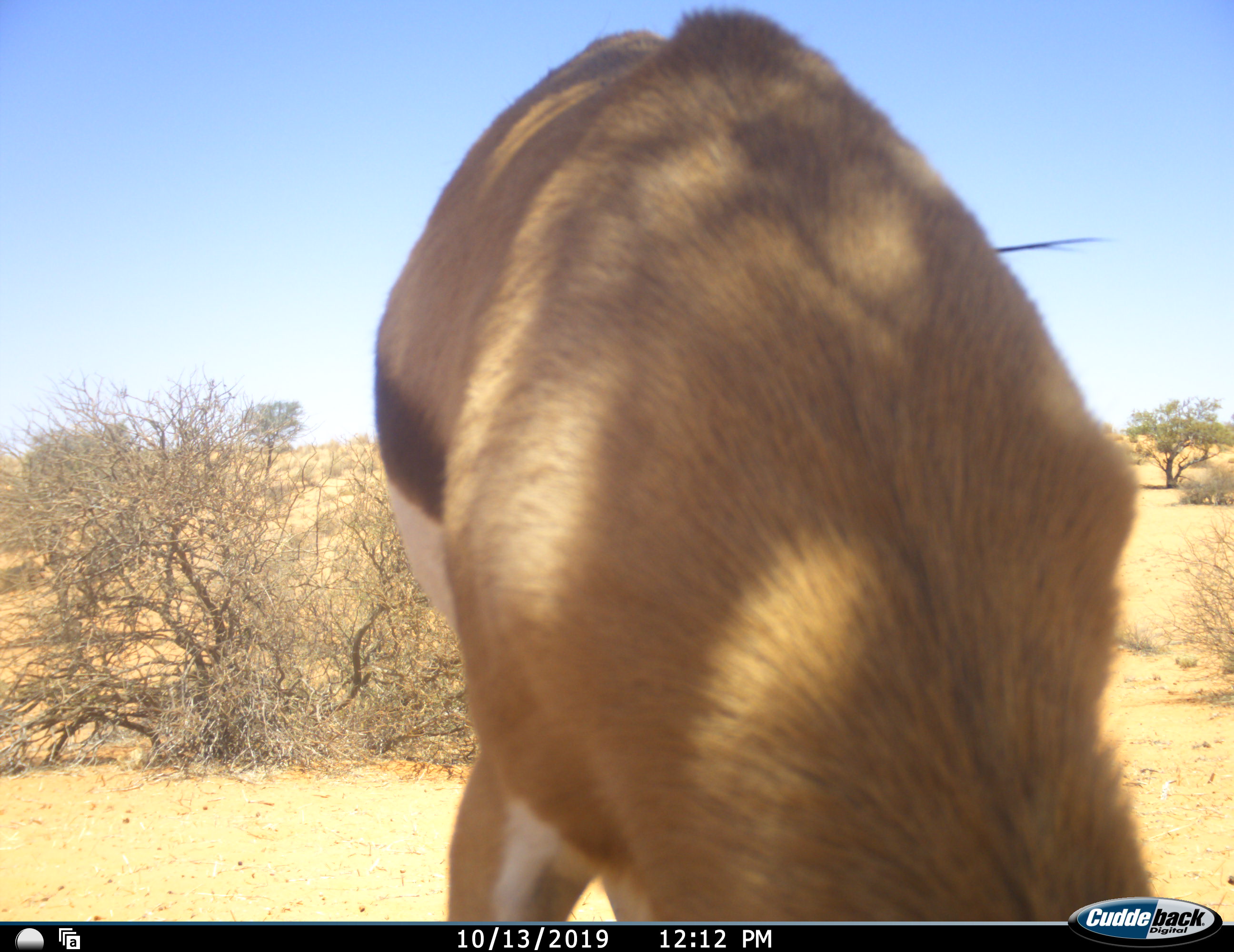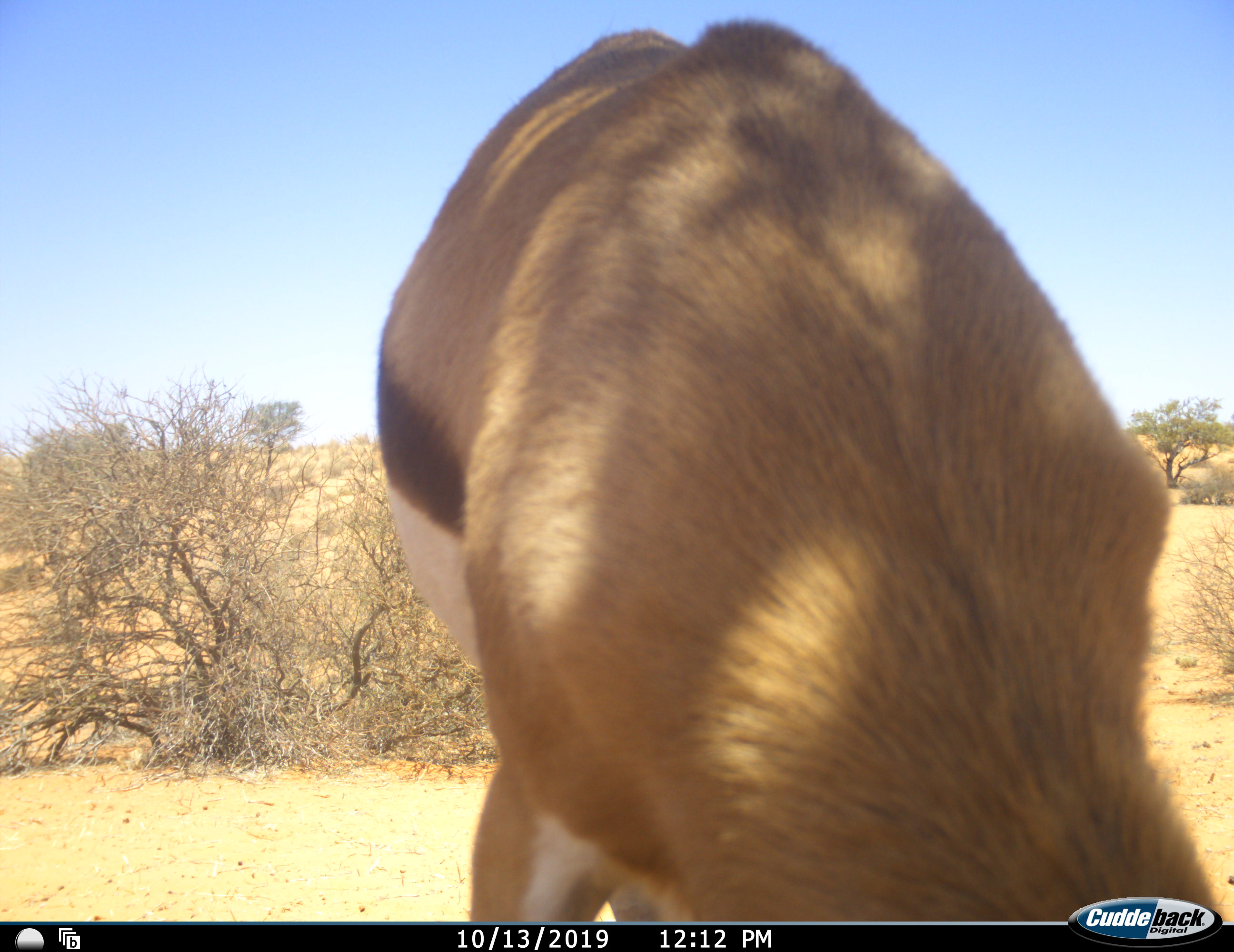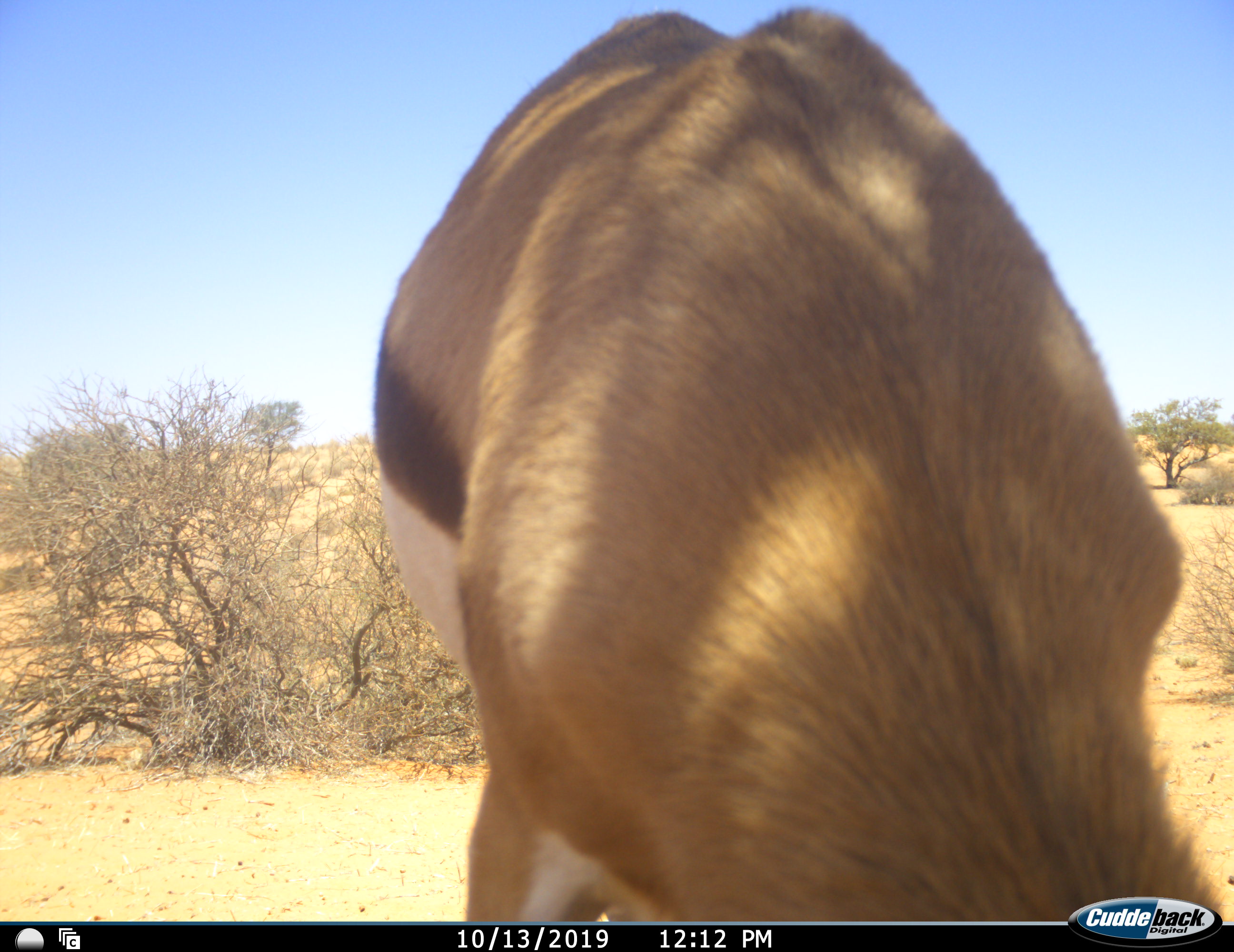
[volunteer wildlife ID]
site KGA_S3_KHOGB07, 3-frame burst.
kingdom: Animalia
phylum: Chordata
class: Mammalia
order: Artiodactyla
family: Bovidae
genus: Antidorcas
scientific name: Antidorcas marsupialis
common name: springbok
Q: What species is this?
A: Springbok (Antidorcas marsupialis).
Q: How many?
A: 1.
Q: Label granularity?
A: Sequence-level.